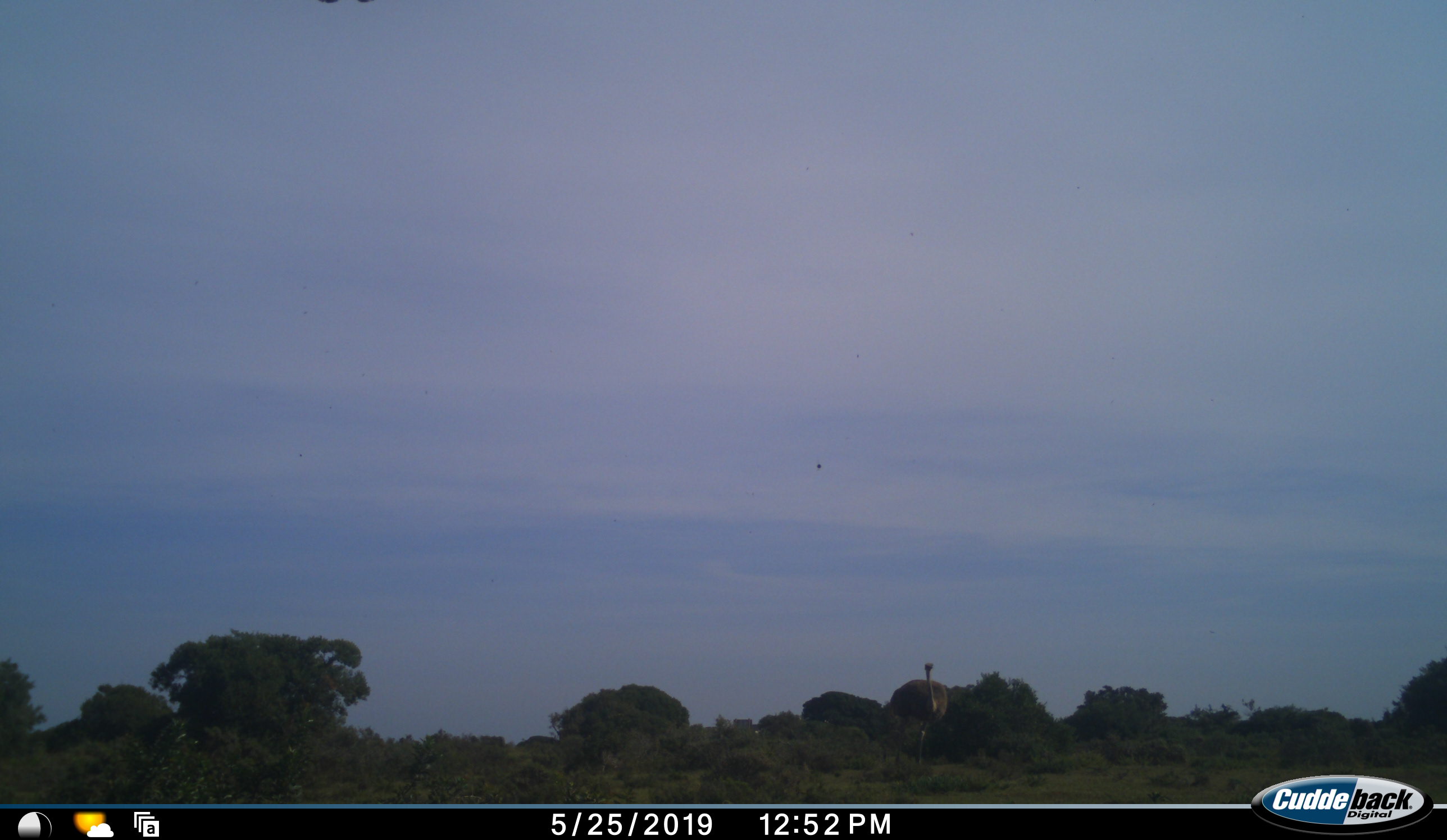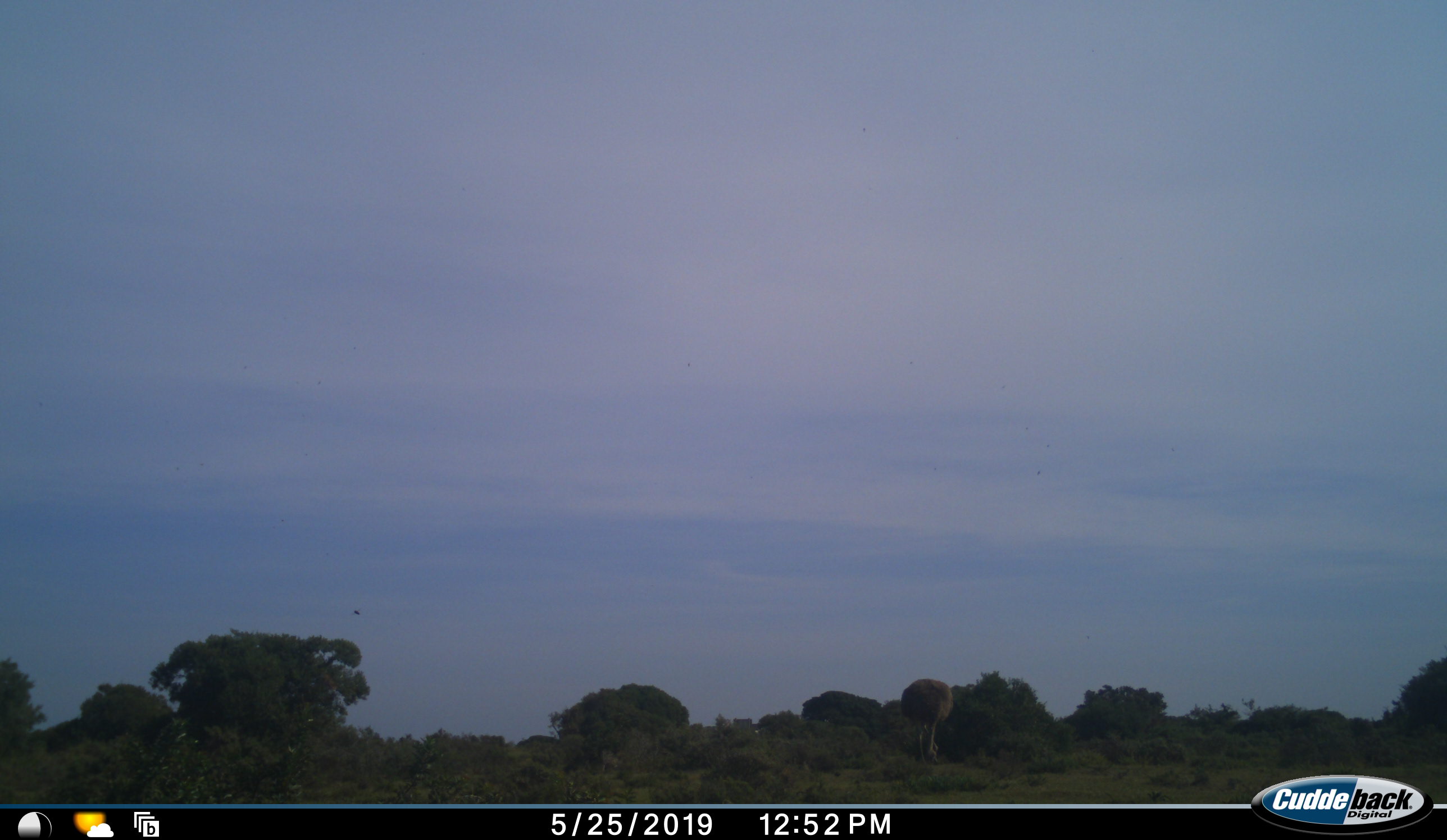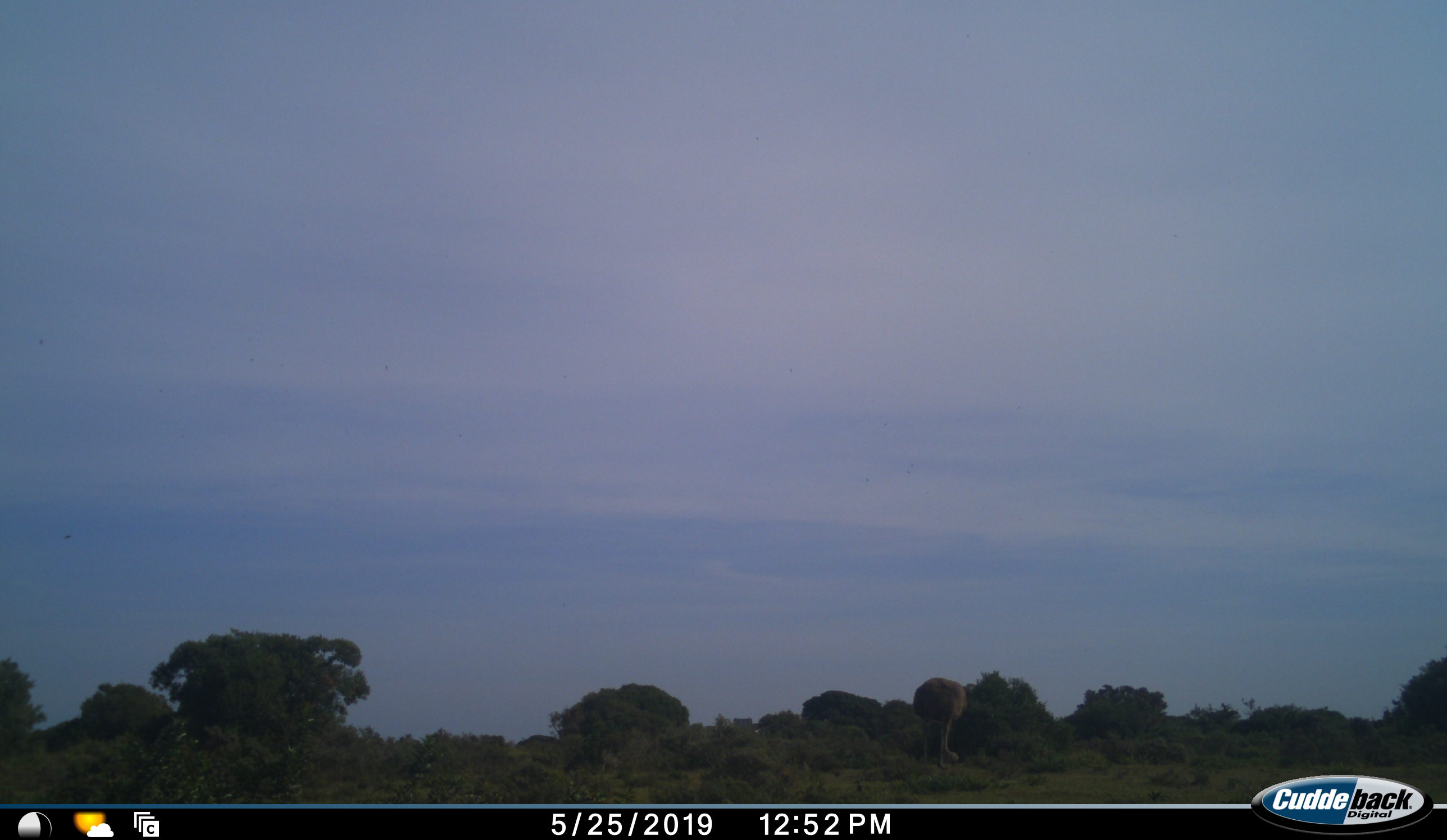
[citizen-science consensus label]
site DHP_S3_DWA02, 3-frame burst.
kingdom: Animalia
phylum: Chordata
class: Aves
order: Struthioniformes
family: Struthionidae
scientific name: Struthionidae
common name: ostrich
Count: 1.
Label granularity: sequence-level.